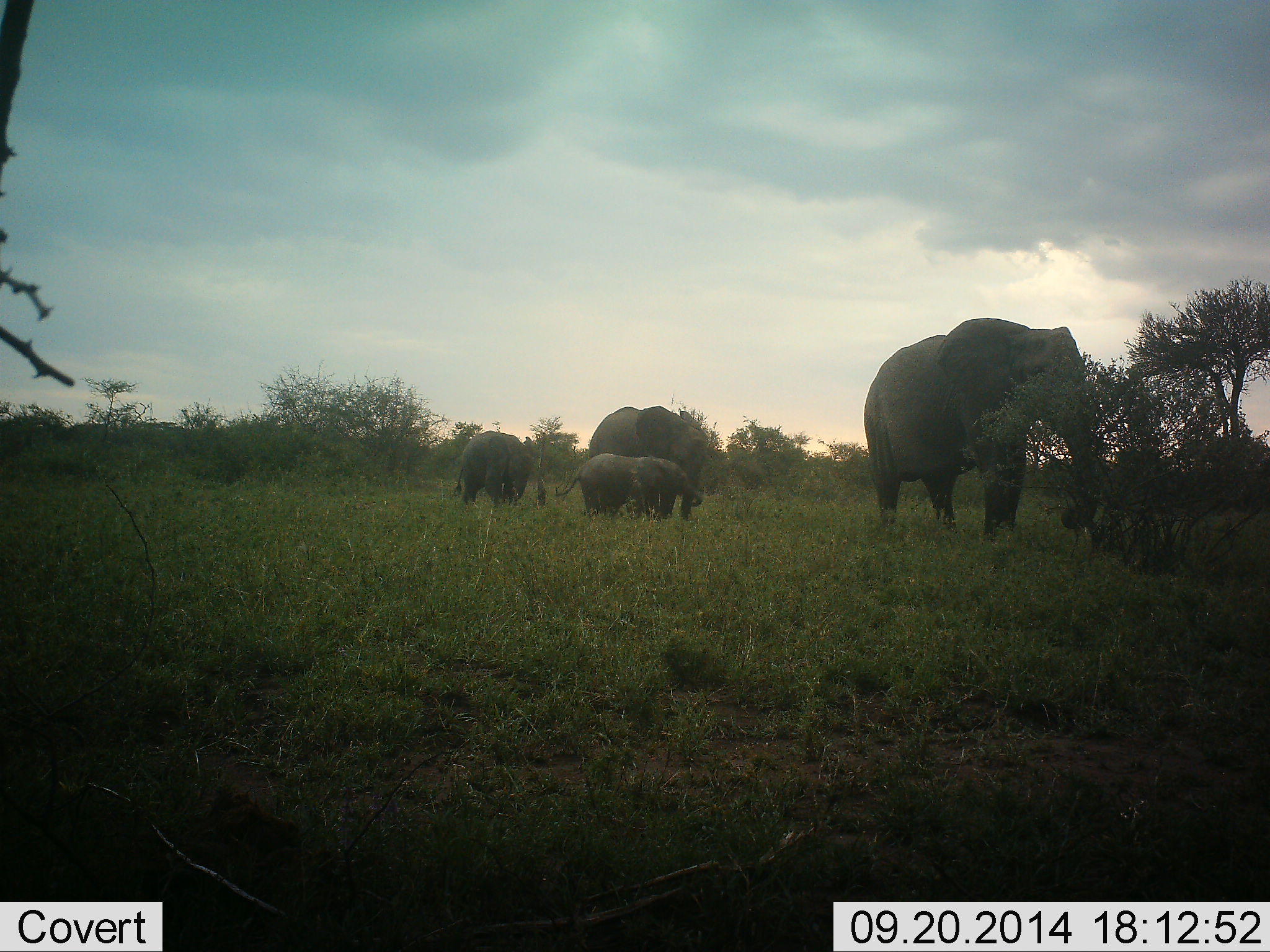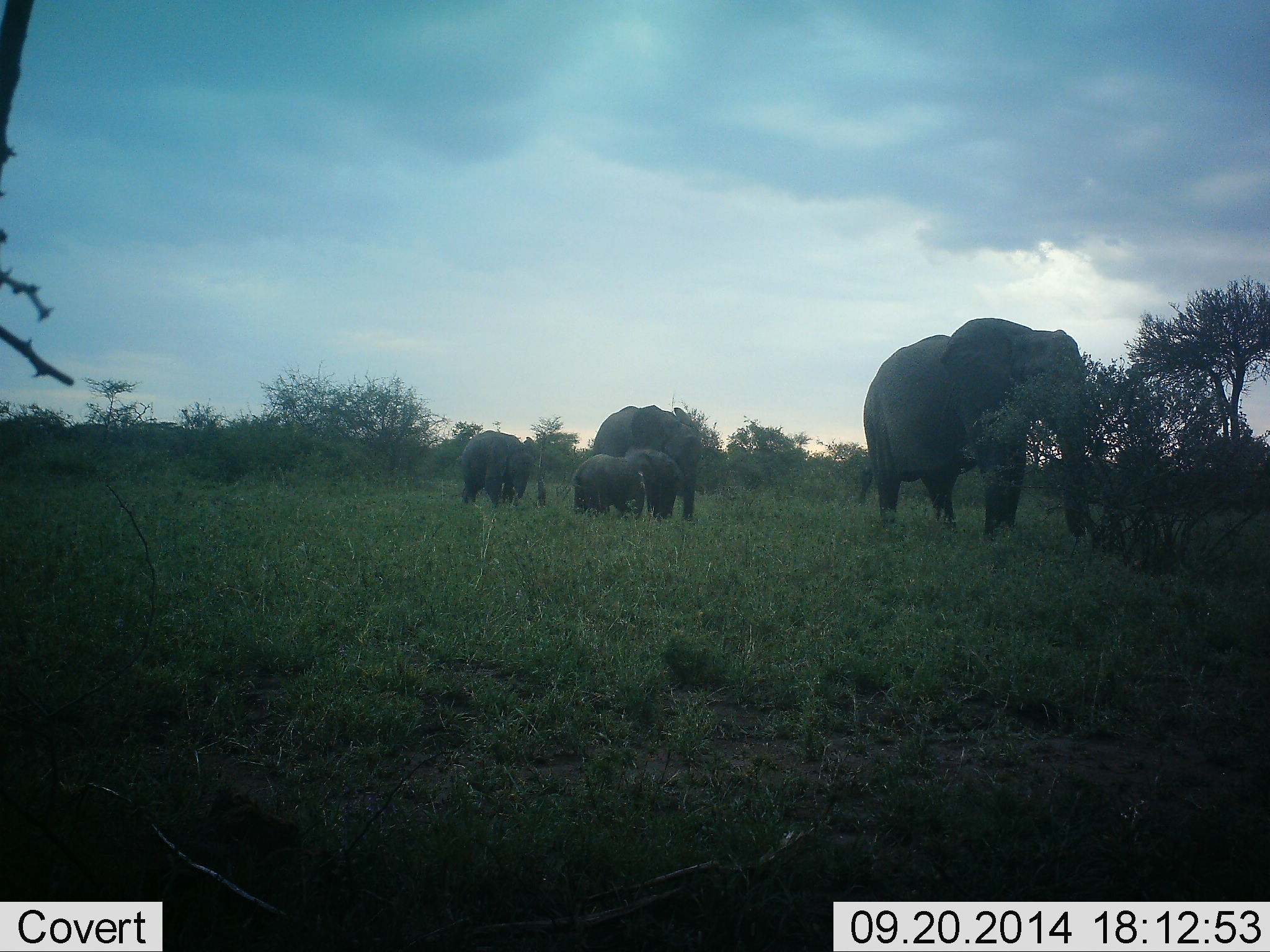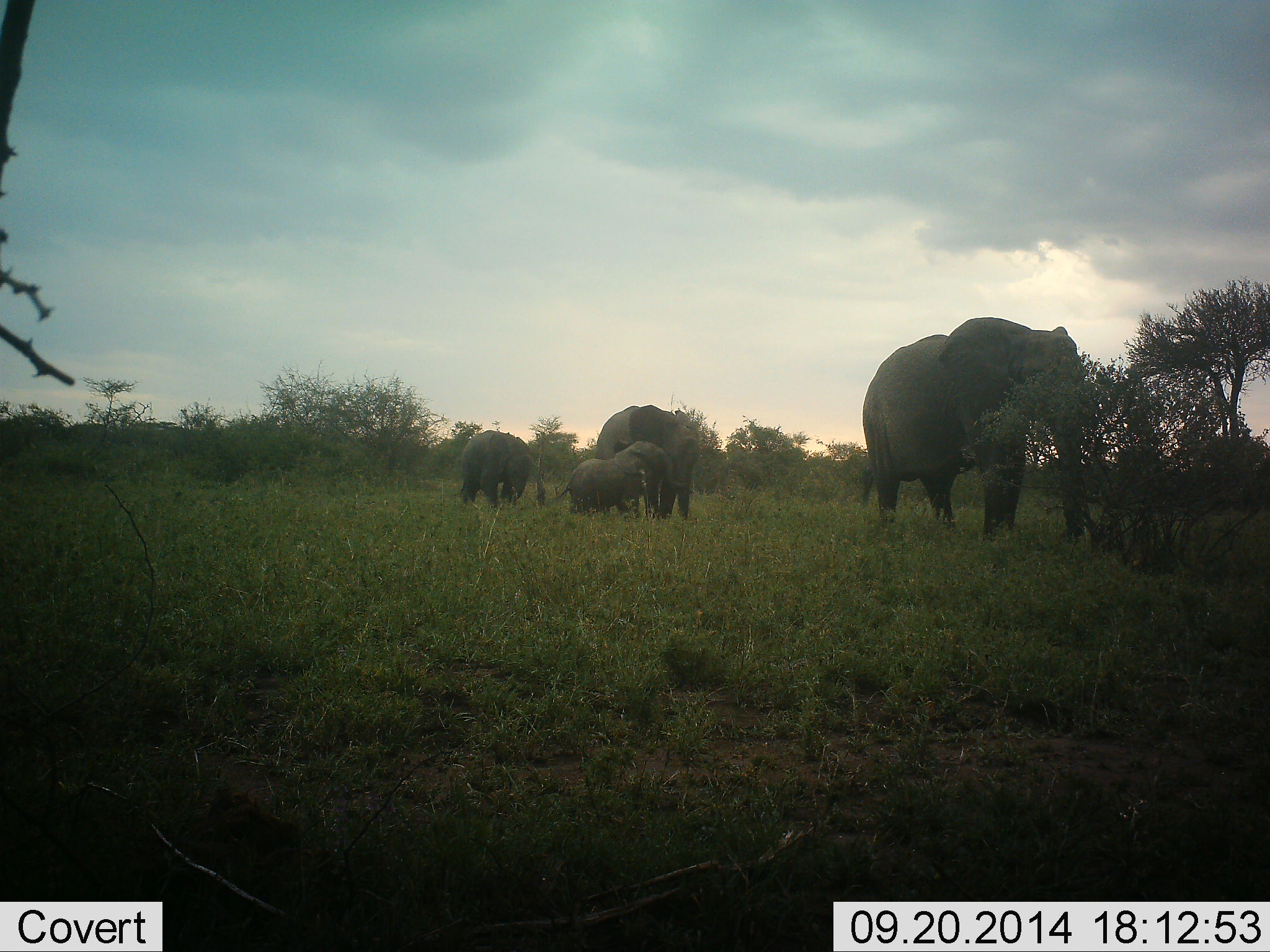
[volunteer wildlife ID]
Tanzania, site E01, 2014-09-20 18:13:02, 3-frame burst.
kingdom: Animalia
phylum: Chordata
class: Mammalia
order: Proboscidea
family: Elephantidae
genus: Loxodonta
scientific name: Loxodonta africana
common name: african bush elephant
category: elephant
Elephant (african bush elephant) (Loxodonta africana), count 4. Behavior (volunteer vote fractions): standing 80%, resting 0%, moving 30%, interacting 20%. Young present (vote fraction): 70%. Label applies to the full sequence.